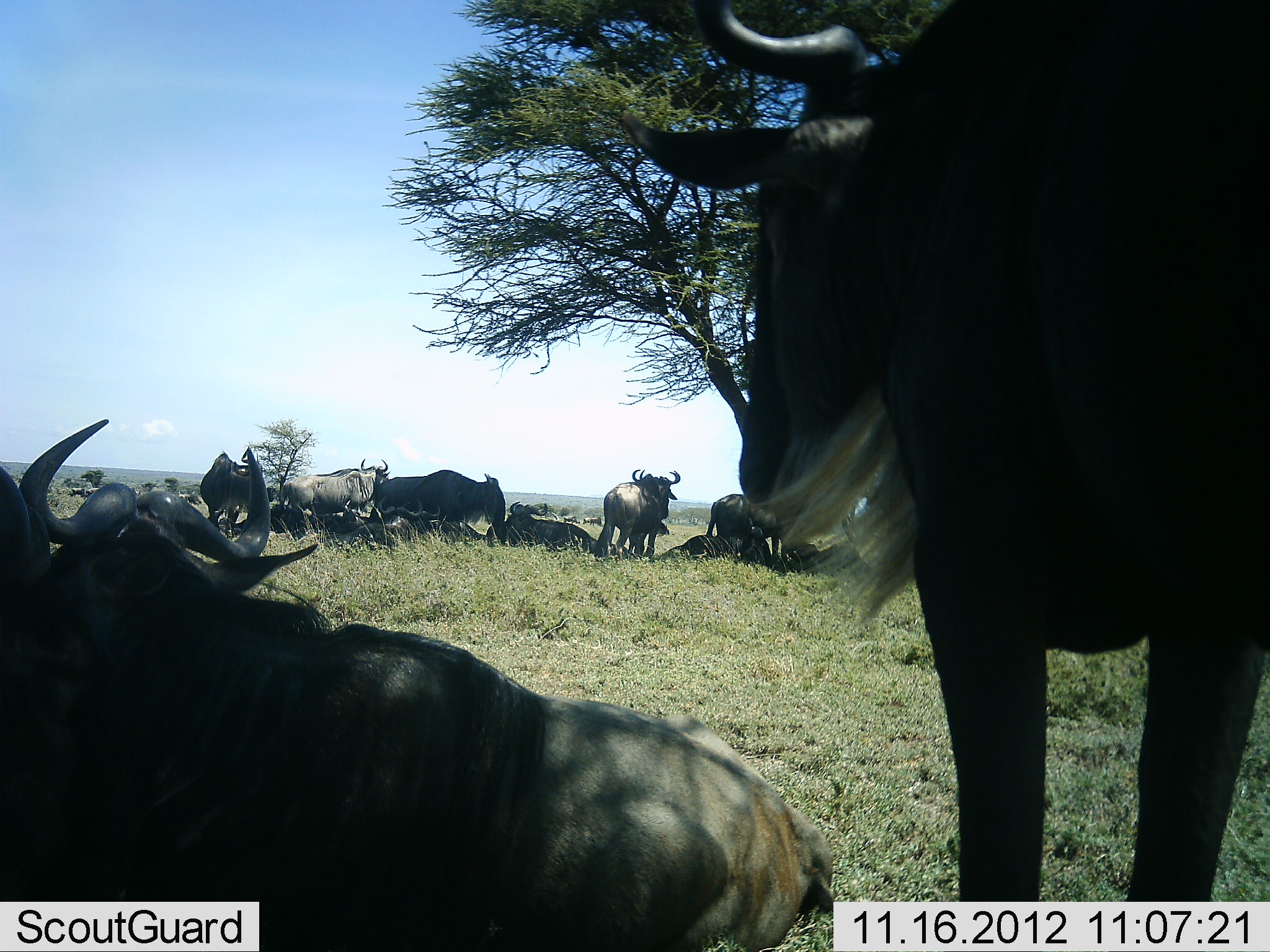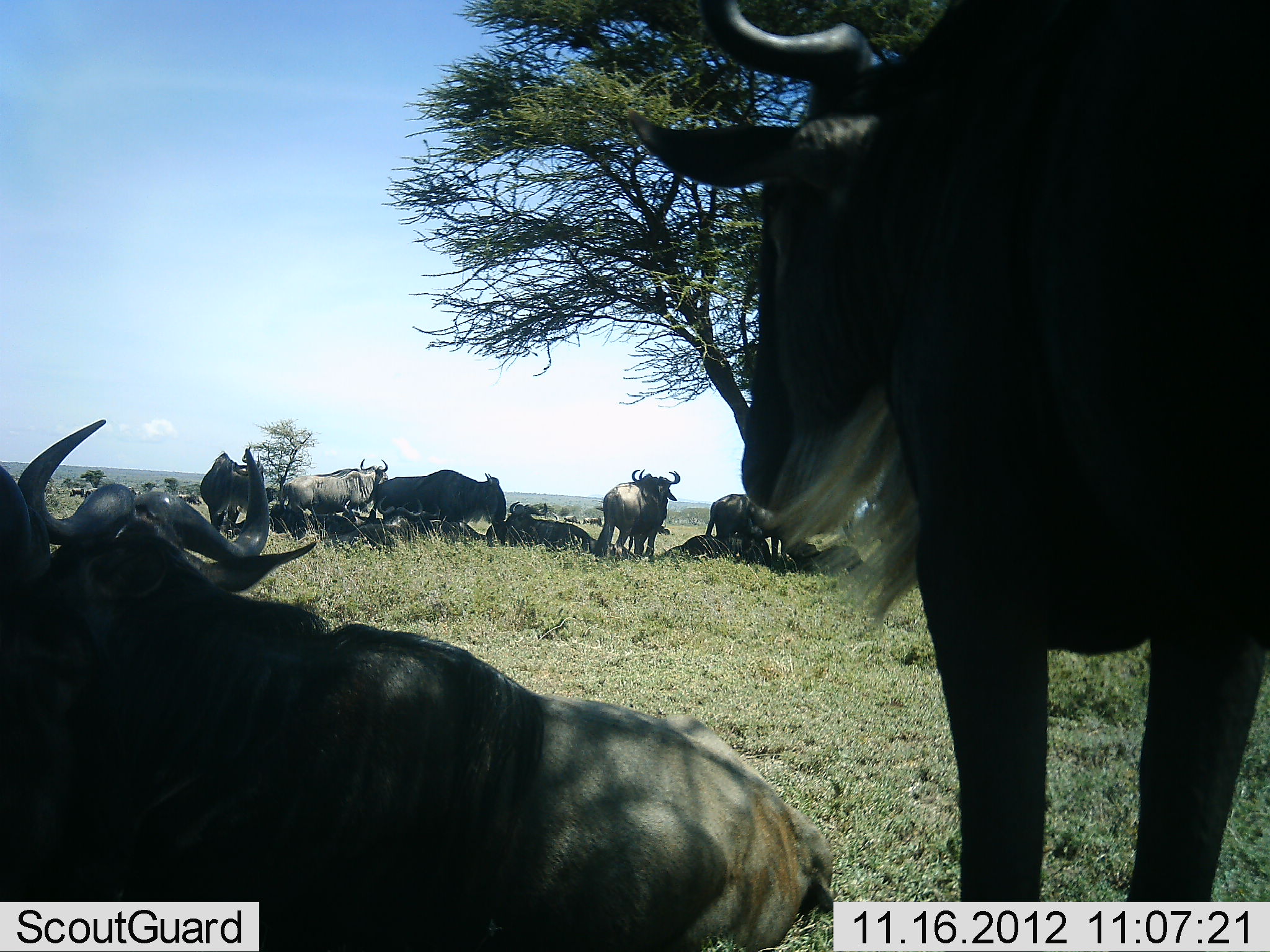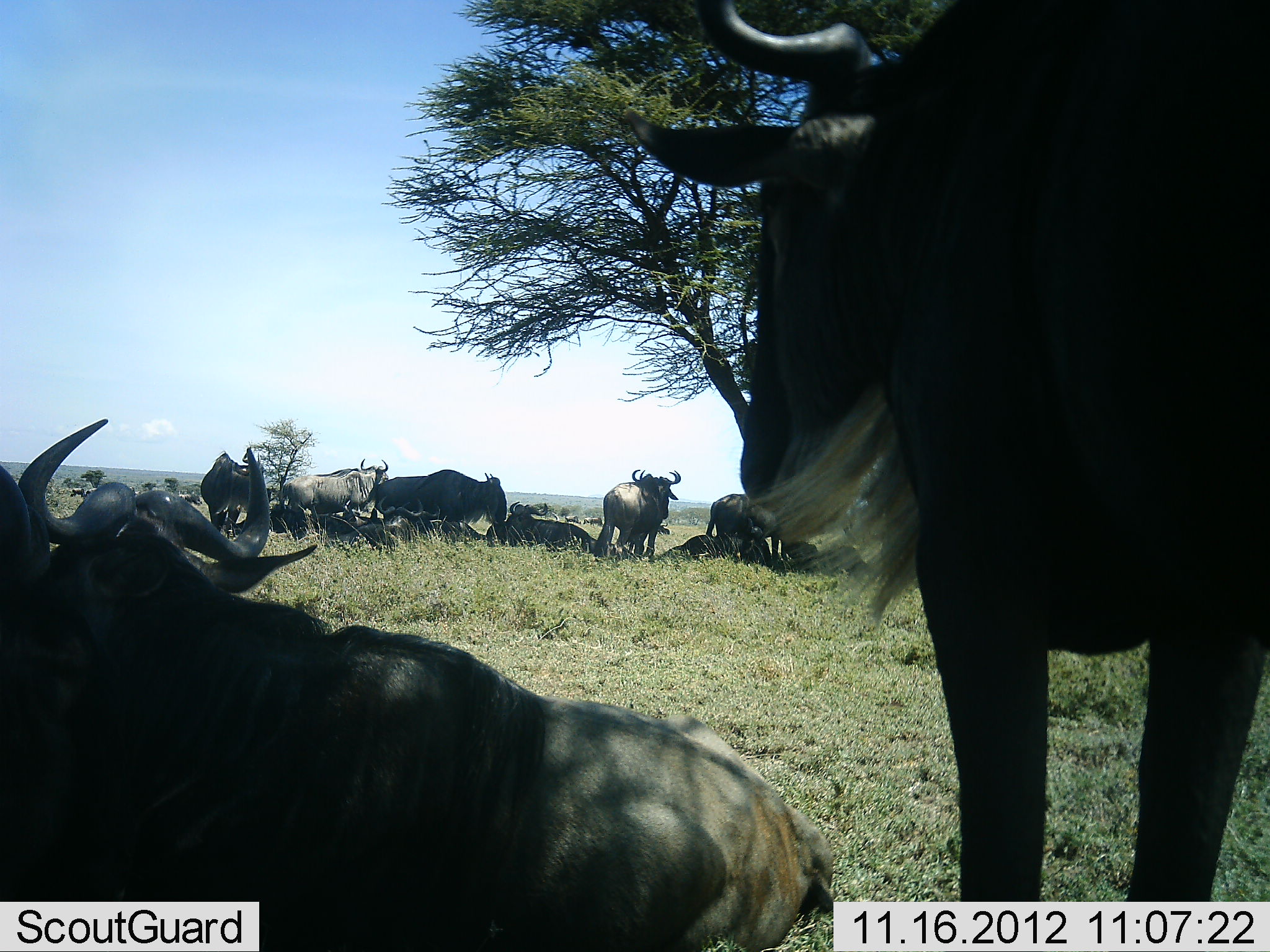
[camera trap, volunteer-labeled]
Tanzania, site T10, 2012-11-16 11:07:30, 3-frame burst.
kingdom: Animalia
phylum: Chordata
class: Mammalia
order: Artiodactyla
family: Bovidae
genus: Connochaetes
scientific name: Connochaetes taurinus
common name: blue wildebeest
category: wildebeest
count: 11-50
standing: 50%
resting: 100%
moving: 0%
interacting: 0%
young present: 0%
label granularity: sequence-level